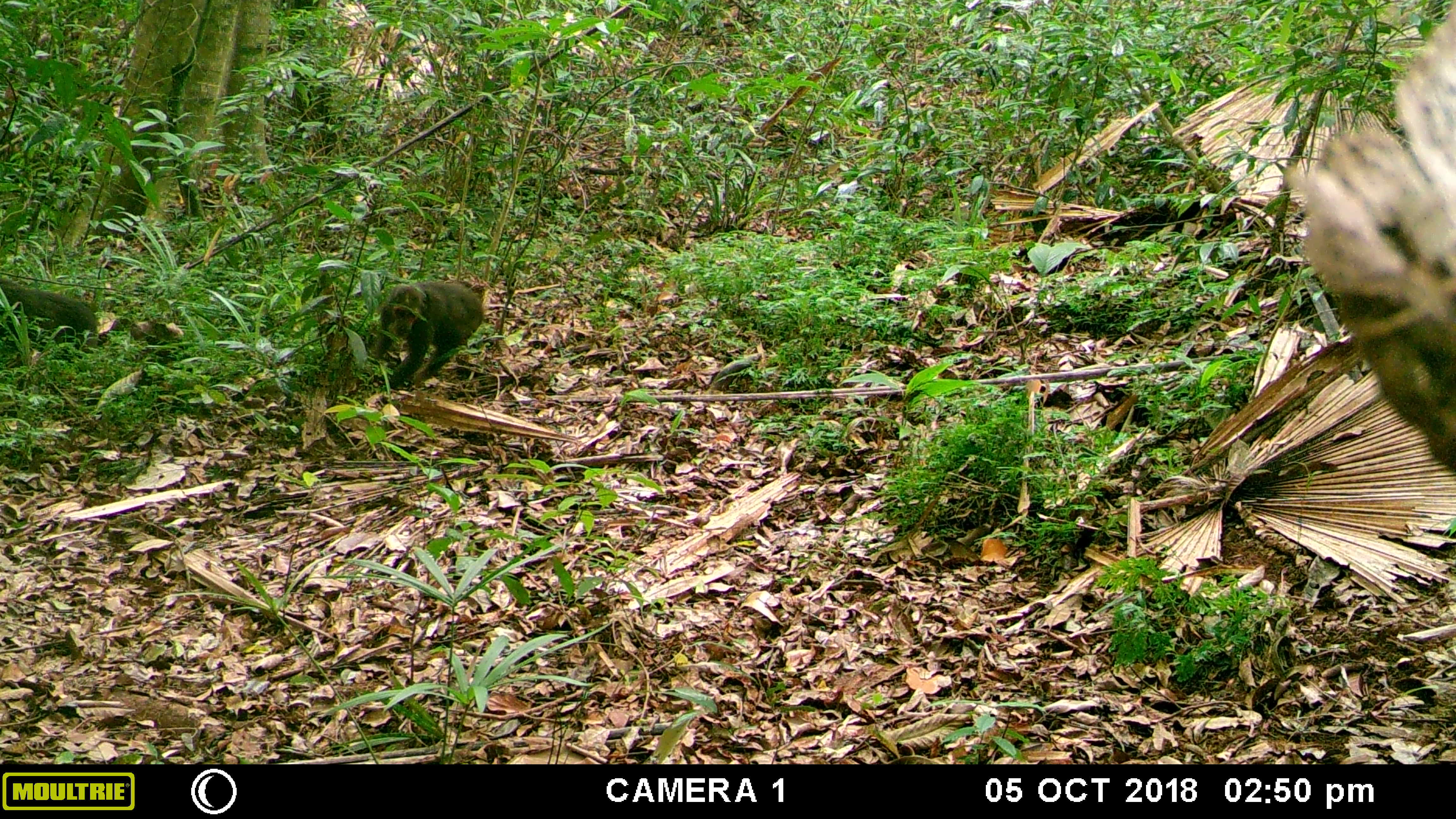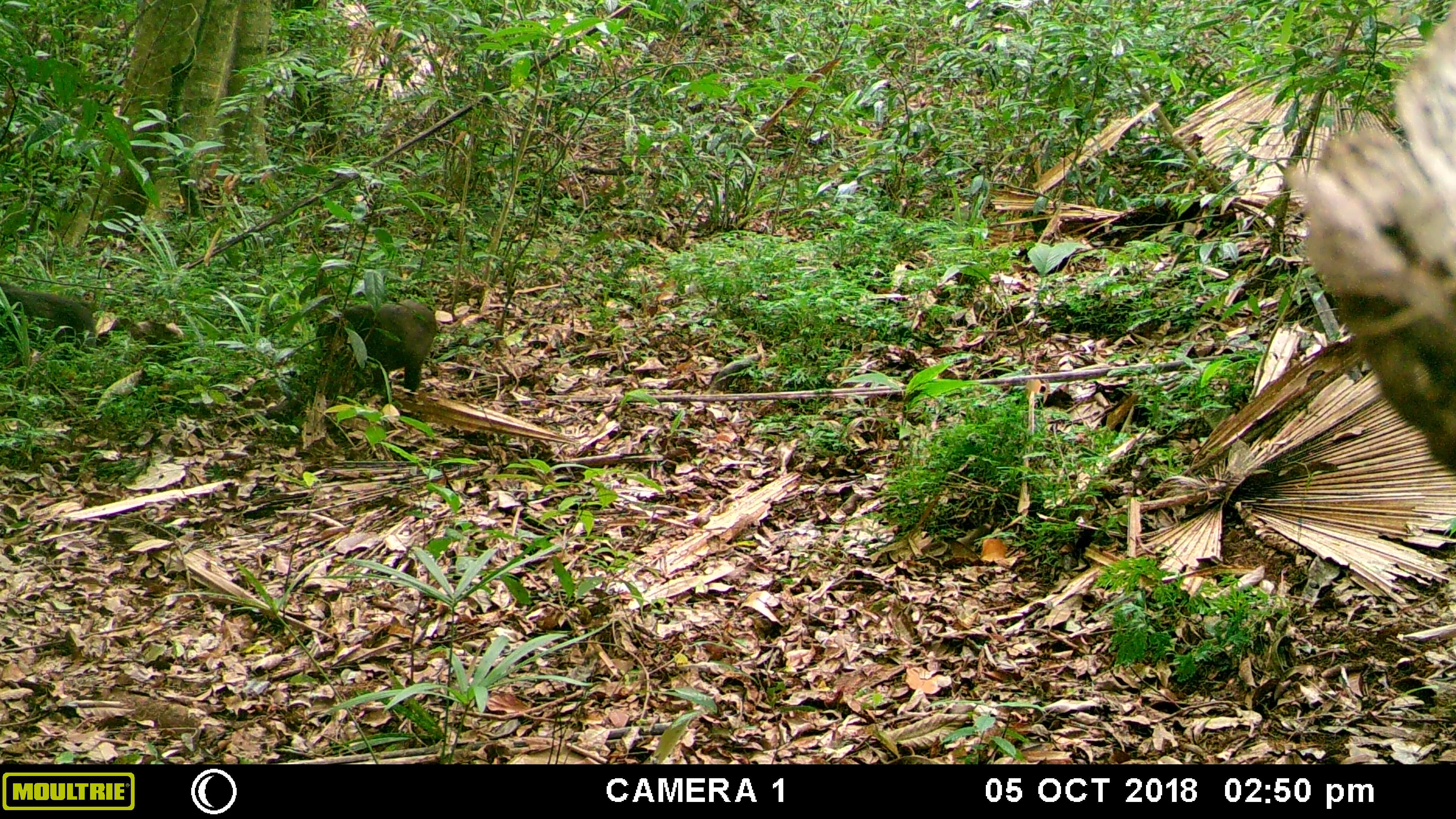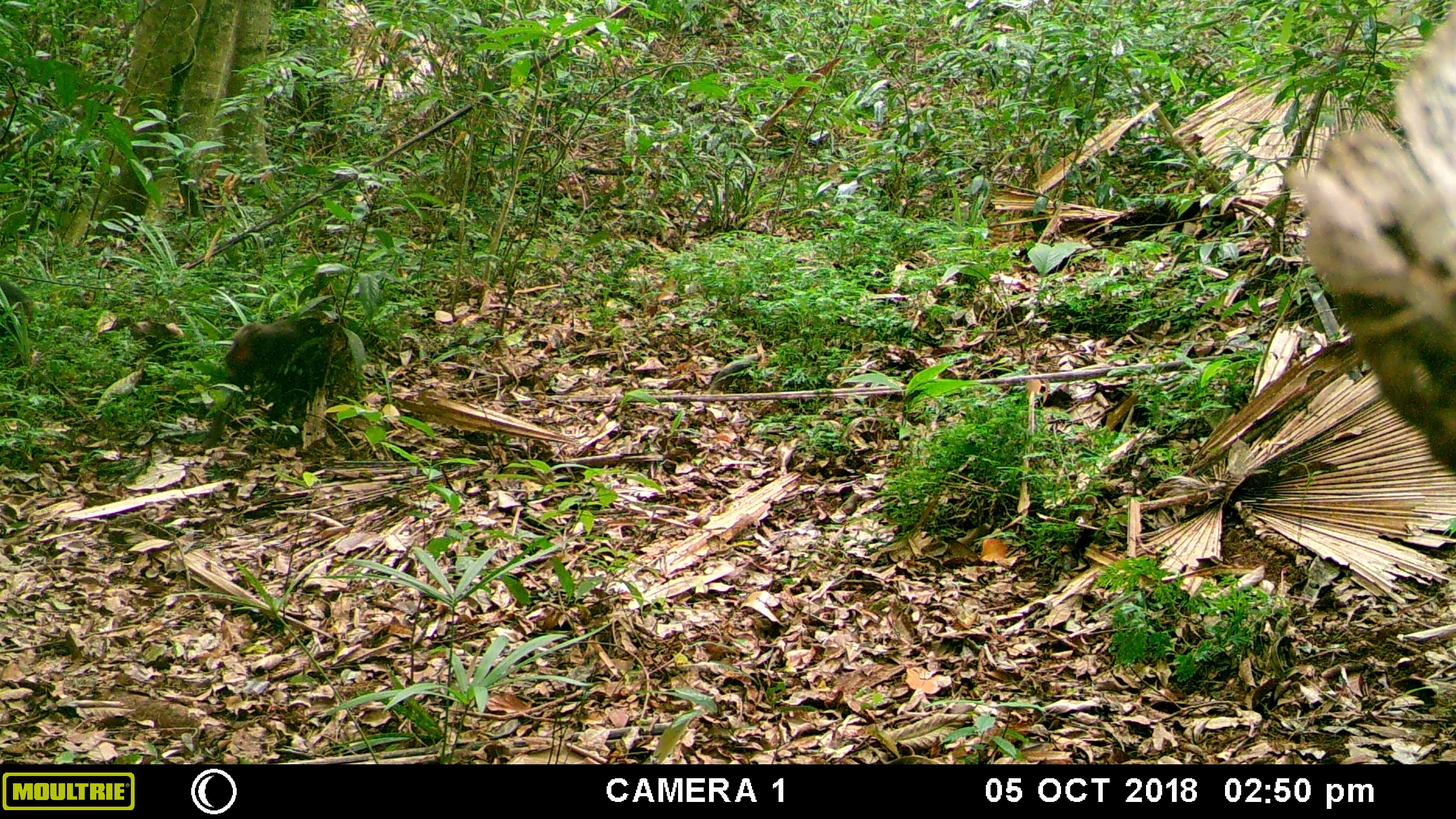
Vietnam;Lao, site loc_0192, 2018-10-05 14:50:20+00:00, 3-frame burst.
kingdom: Animalia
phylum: Chordata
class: Mammalia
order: Primates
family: Cercopithecidae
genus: Macaca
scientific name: Macaca arctoides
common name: stump-tailed macaque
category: stump tailed macaque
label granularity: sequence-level